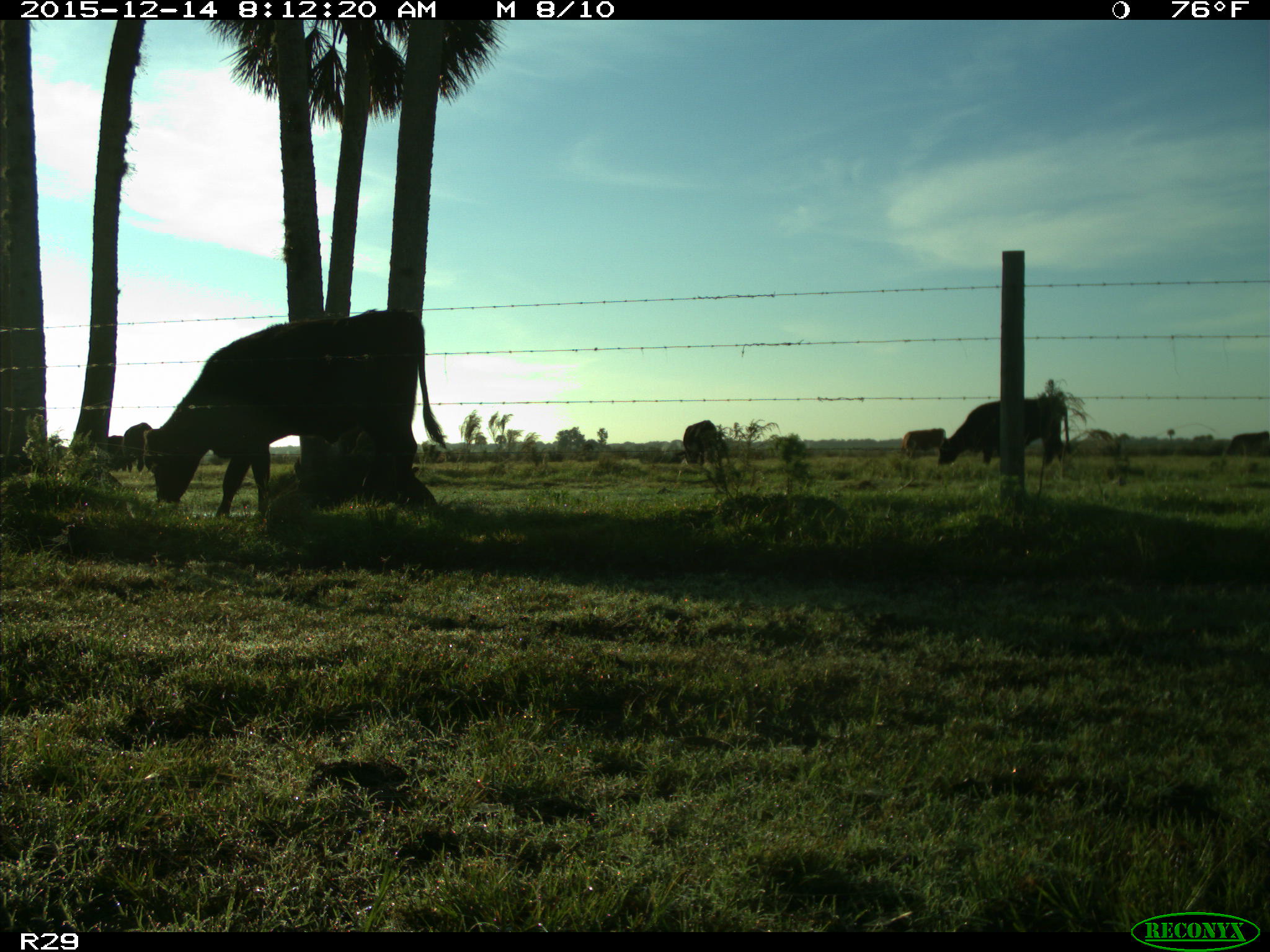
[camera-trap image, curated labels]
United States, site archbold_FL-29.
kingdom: Animalia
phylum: Chordata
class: Mammalia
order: Artiodactyla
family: Bovidae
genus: Bos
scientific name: Bos taurus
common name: domestic cow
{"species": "Bos taurus (domestic cow)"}